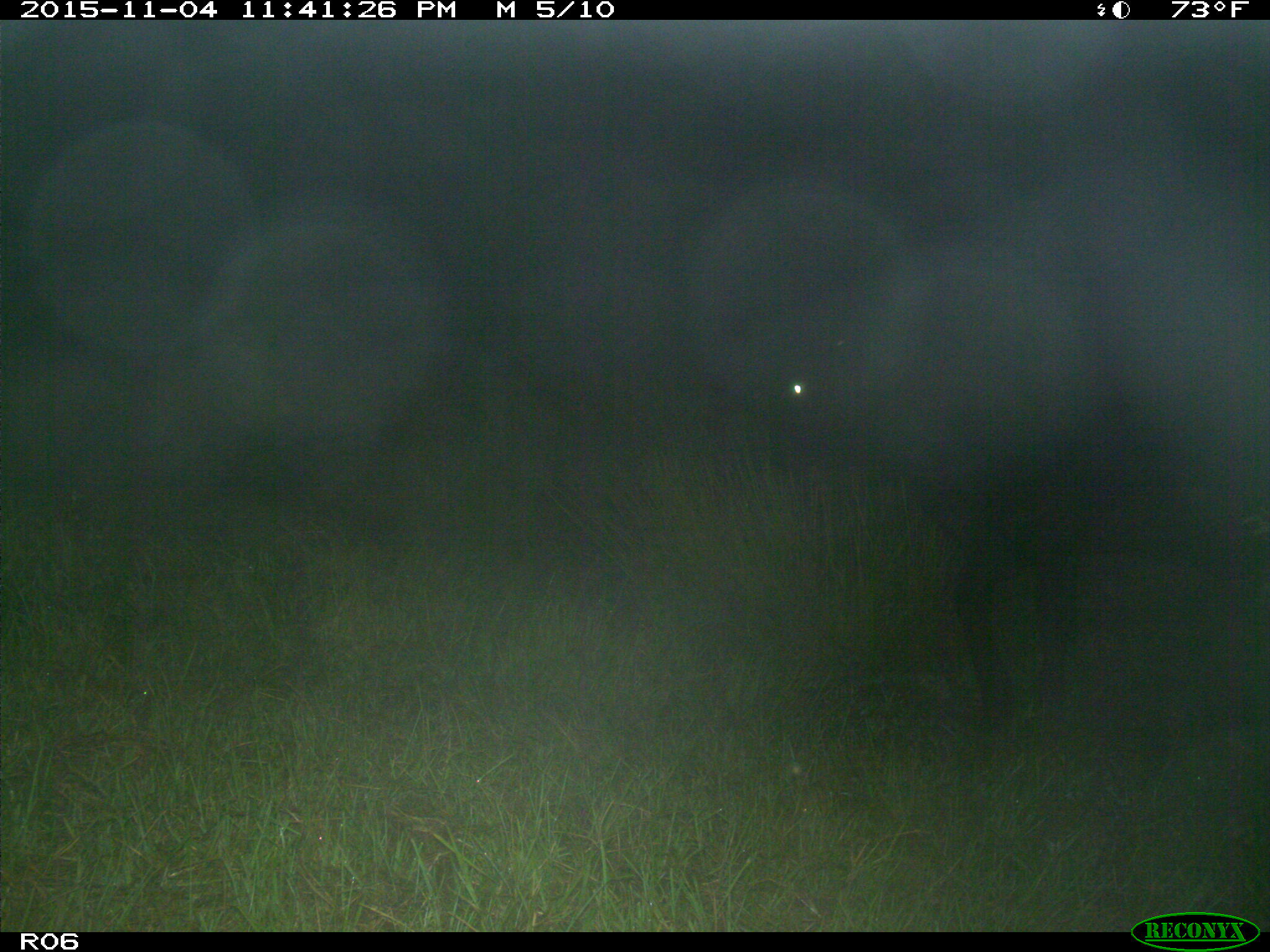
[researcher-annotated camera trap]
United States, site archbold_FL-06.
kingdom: Animalia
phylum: Chordata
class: Mammalia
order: Artiodactyla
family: Bovidae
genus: Bos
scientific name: Bos taurus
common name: domestic cow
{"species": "Bos taurus (domestic cow)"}